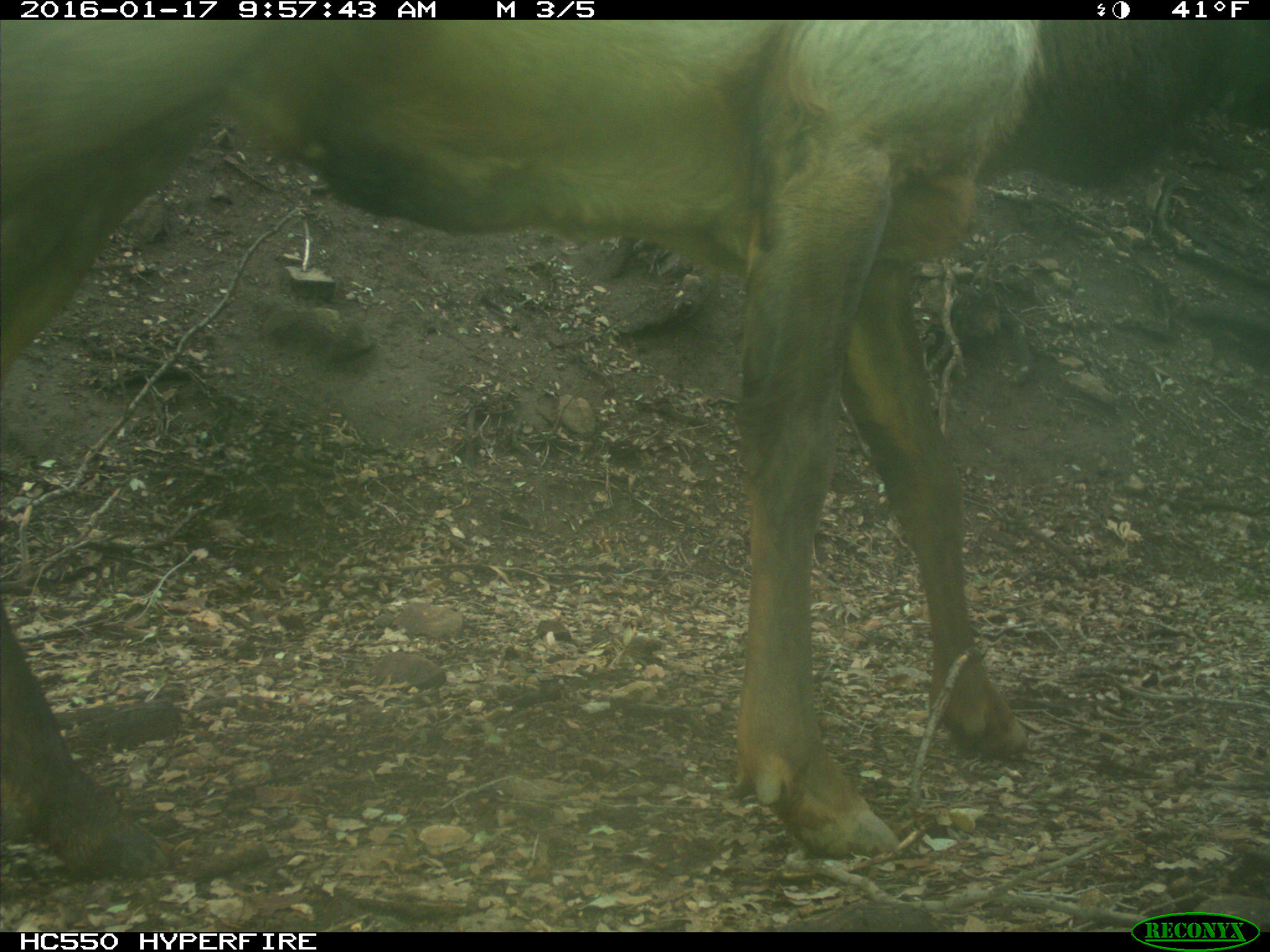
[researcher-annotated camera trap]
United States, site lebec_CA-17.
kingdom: Animalia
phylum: Chordata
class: Mammalia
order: Artiodactyla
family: Cervidae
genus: Cervus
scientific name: Cervus canadensis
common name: elk